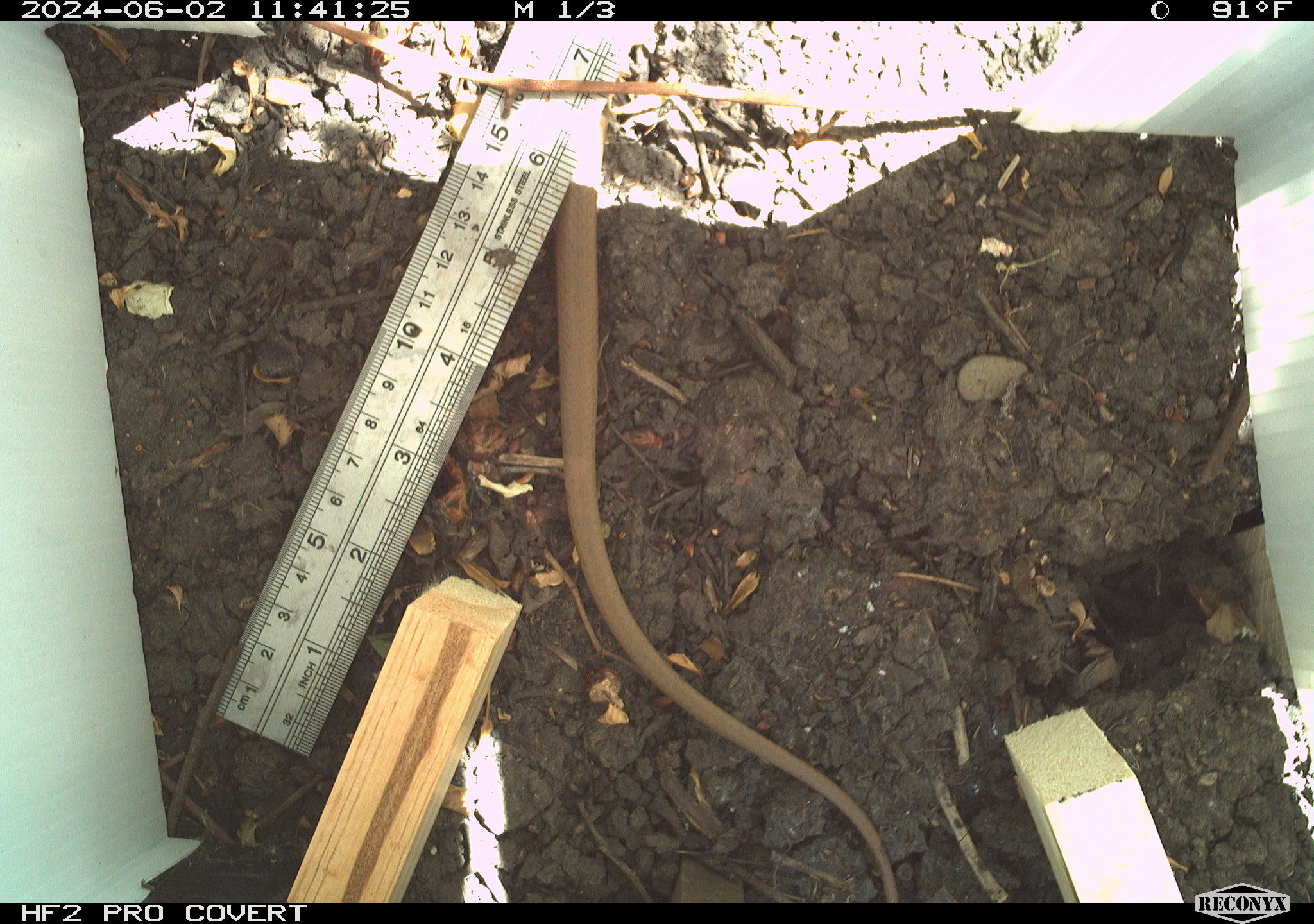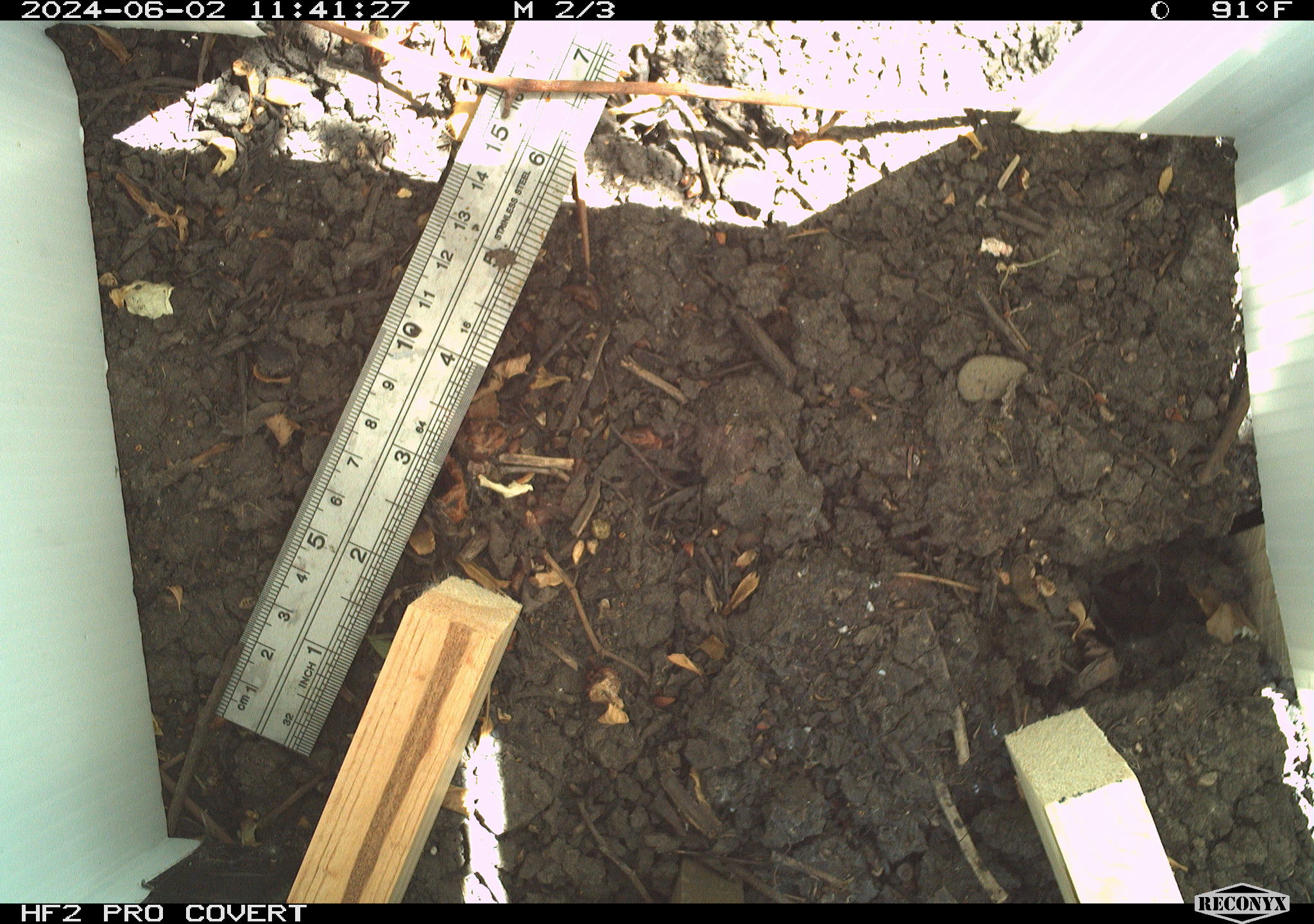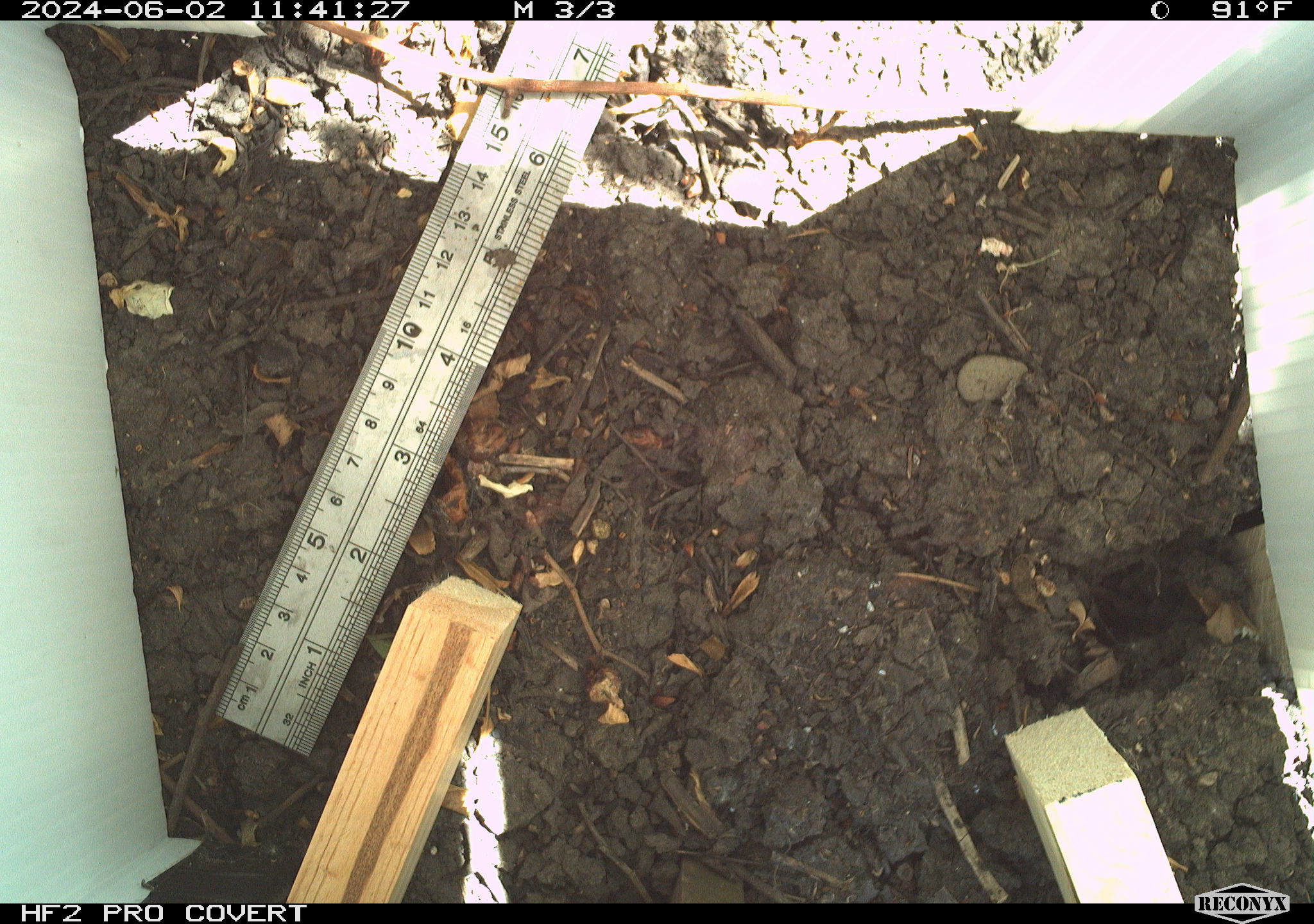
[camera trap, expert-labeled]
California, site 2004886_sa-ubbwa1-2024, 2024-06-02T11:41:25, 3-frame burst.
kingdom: Animalia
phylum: Chordata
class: Reptilia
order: Squamata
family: Colubridae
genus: Coluber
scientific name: Coluber constrictor mormon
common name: western yellow-bellied racer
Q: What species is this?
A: Western yellow-bellied racer (Coluber constrictor mormon).